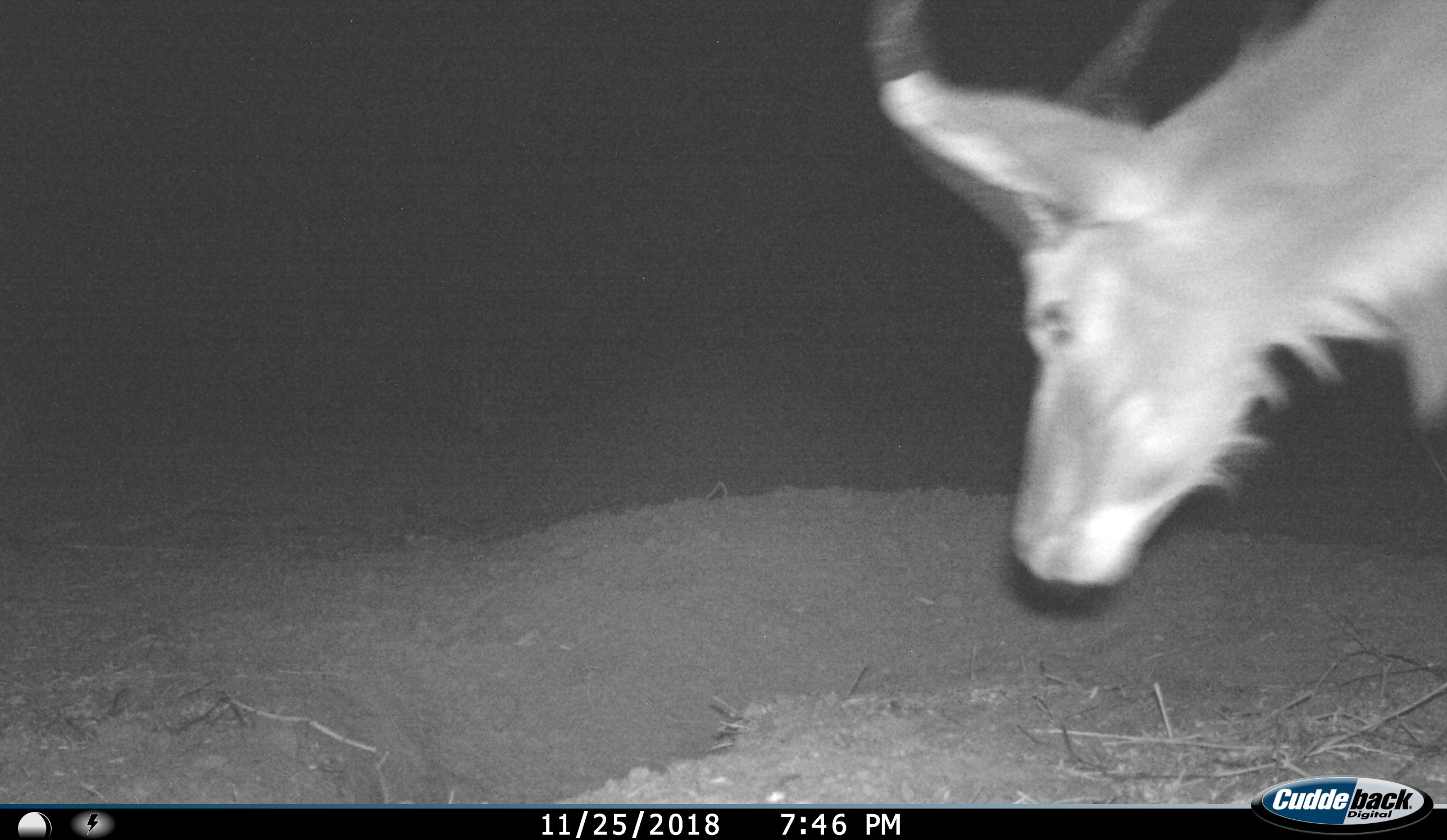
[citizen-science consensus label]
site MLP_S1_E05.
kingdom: Animalia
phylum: Chordata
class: Mammalia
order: Artiodactyla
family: Bovidae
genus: Tragelaphus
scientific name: Tragelaphus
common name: kudu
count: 1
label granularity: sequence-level